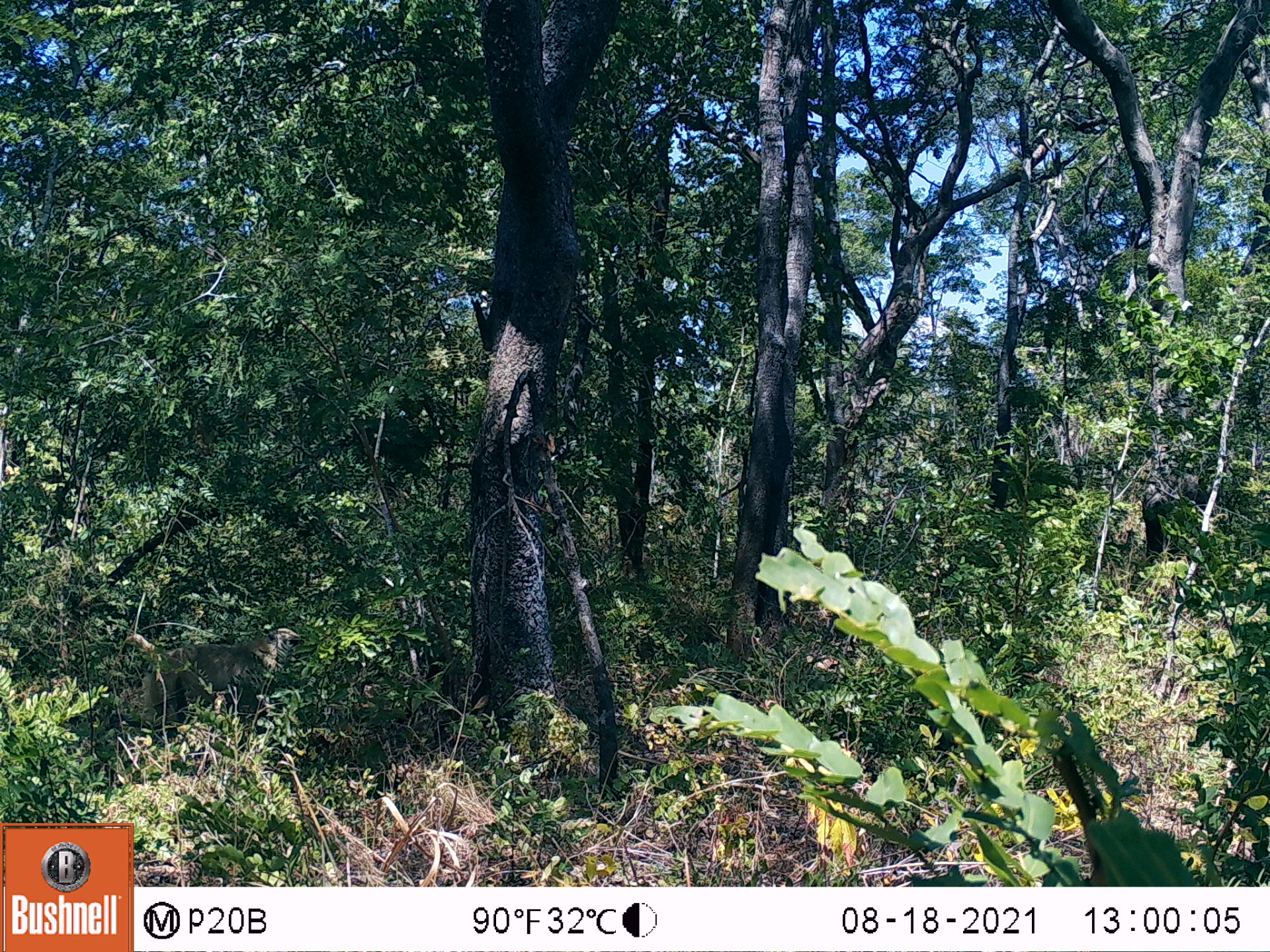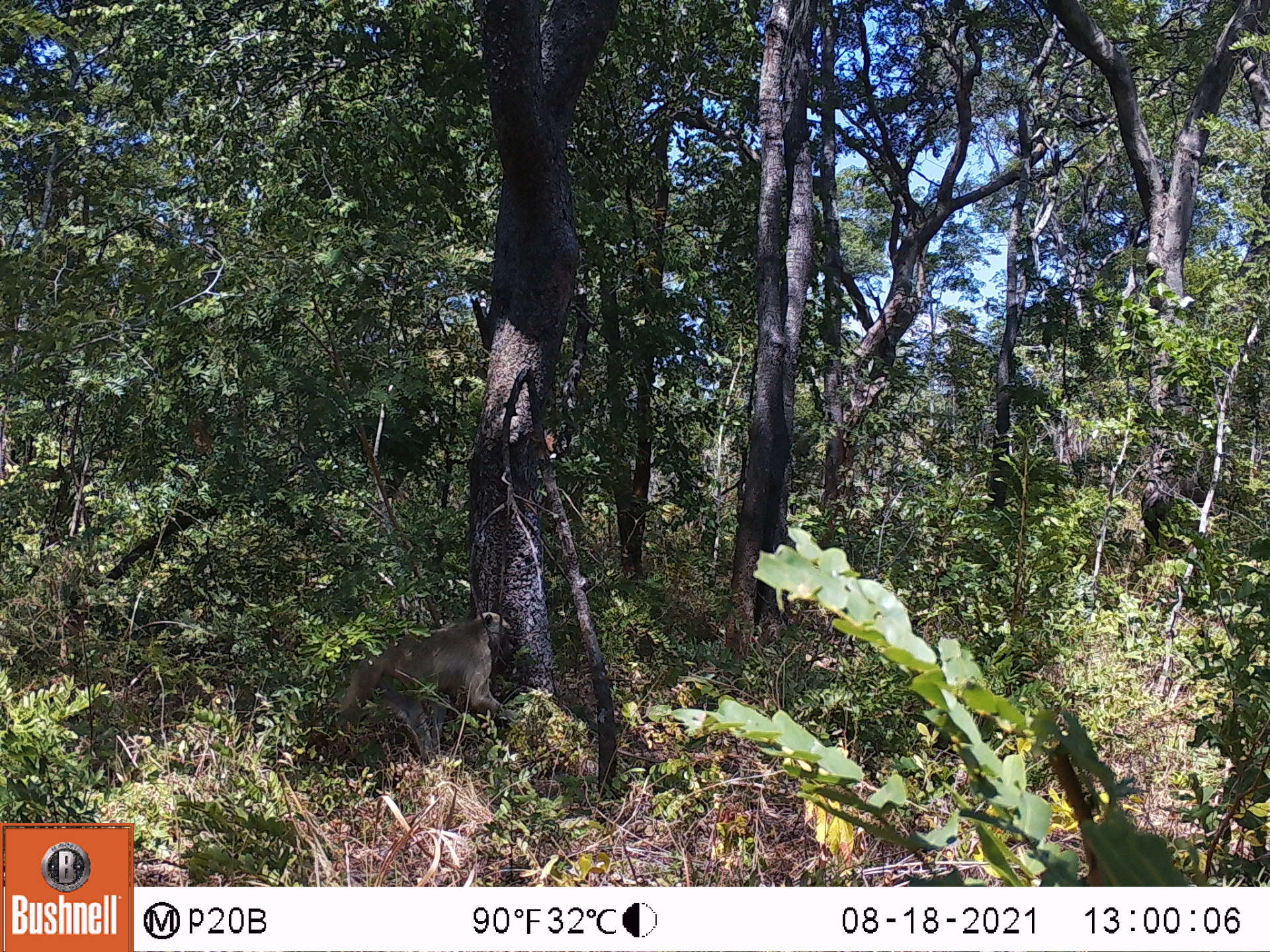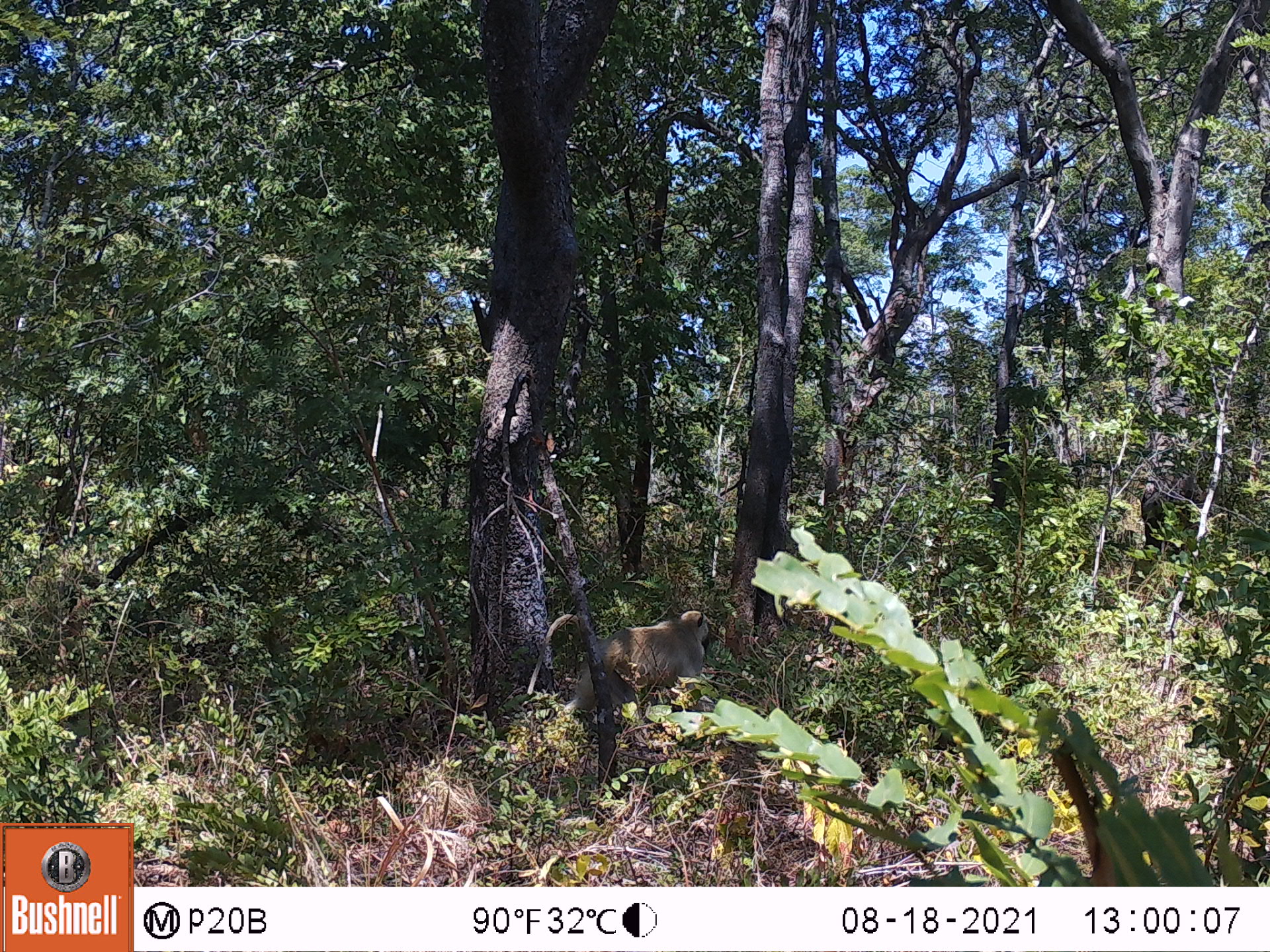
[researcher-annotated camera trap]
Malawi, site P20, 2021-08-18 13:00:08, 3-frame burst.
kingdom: Animalia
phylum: Chordata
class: Mammalia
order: Primates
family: Cercopithecidae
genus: Papio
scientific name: Papio cynocephalus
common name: yellow baboon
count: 1